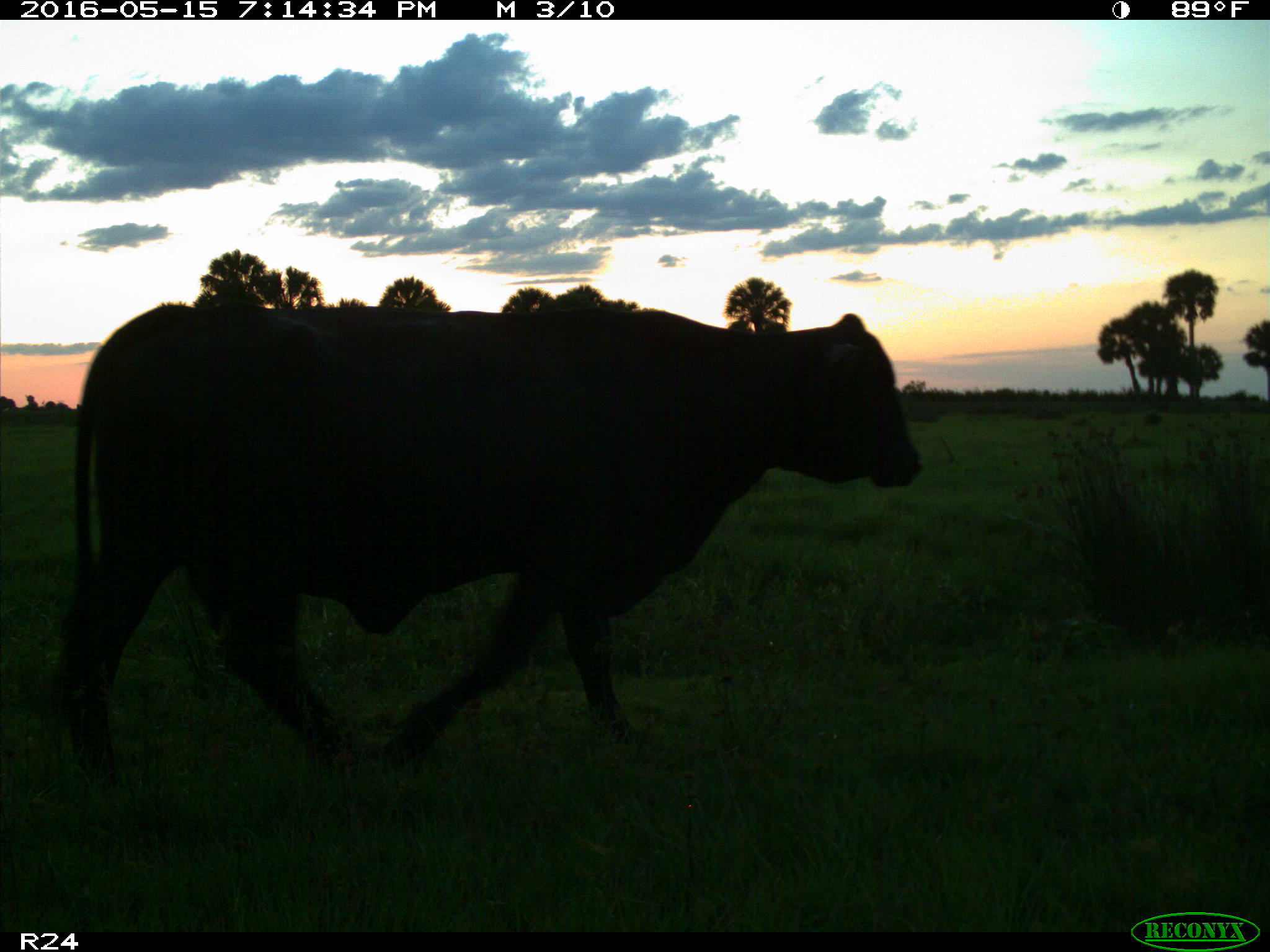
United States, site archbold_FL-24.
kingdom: Animalia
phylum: Chordata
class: Mammalia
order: Artiodactyla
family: Bovidae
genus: Bos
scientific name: Bos taurus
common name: domestic cow